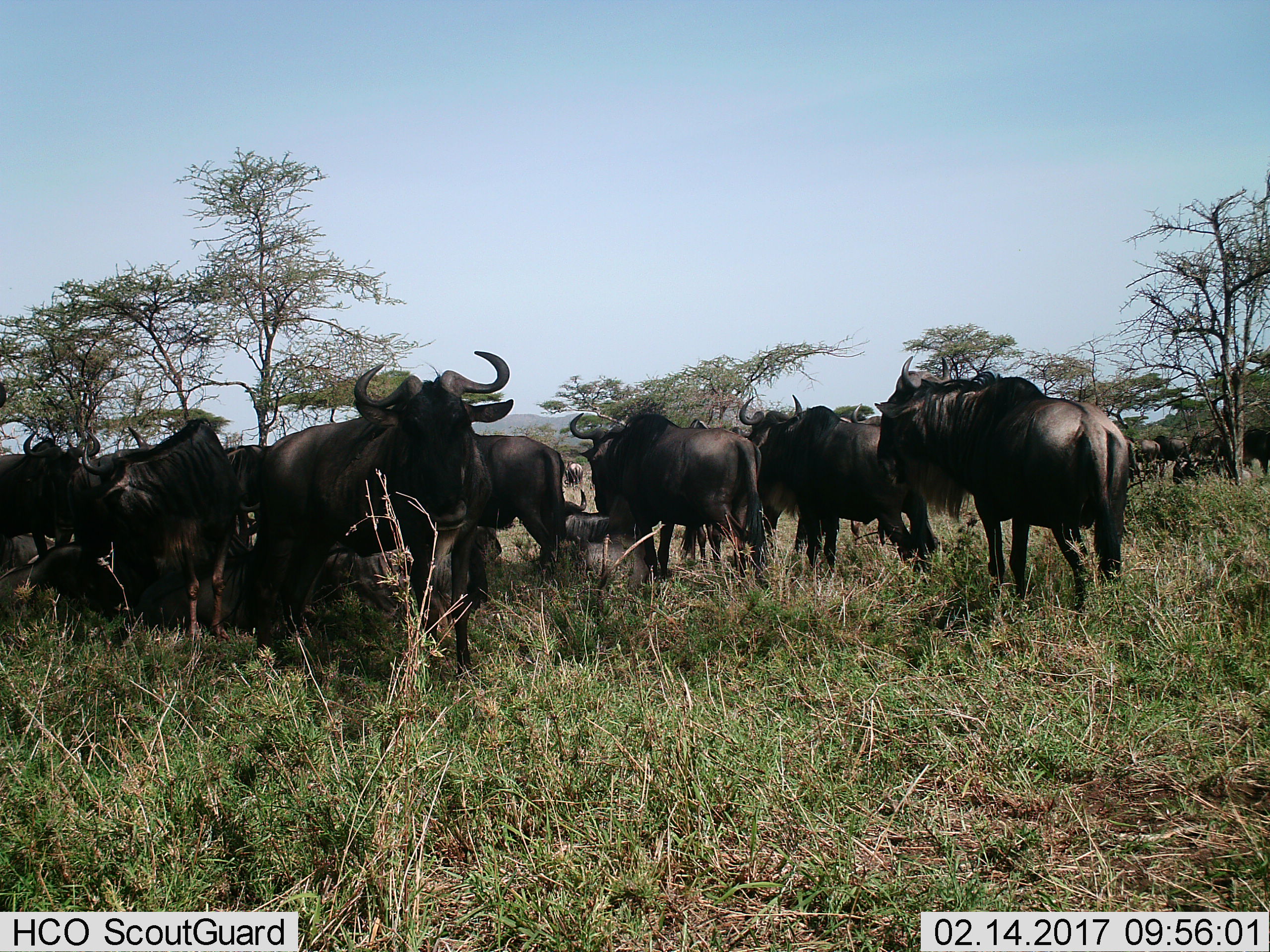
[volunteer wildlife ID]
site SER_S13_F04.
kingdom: Animalia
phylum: Chordata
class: Mammalia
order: Artiodactyla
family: Bovidae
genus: Connochaetes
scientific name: Connochaetes taurinus taurinus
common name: blue wildebeest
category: wildebeestblue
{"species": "wildebeestblue (blue wildebeest) (Connochaetes taurinus taurinus)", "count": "11-50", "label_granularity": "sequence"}